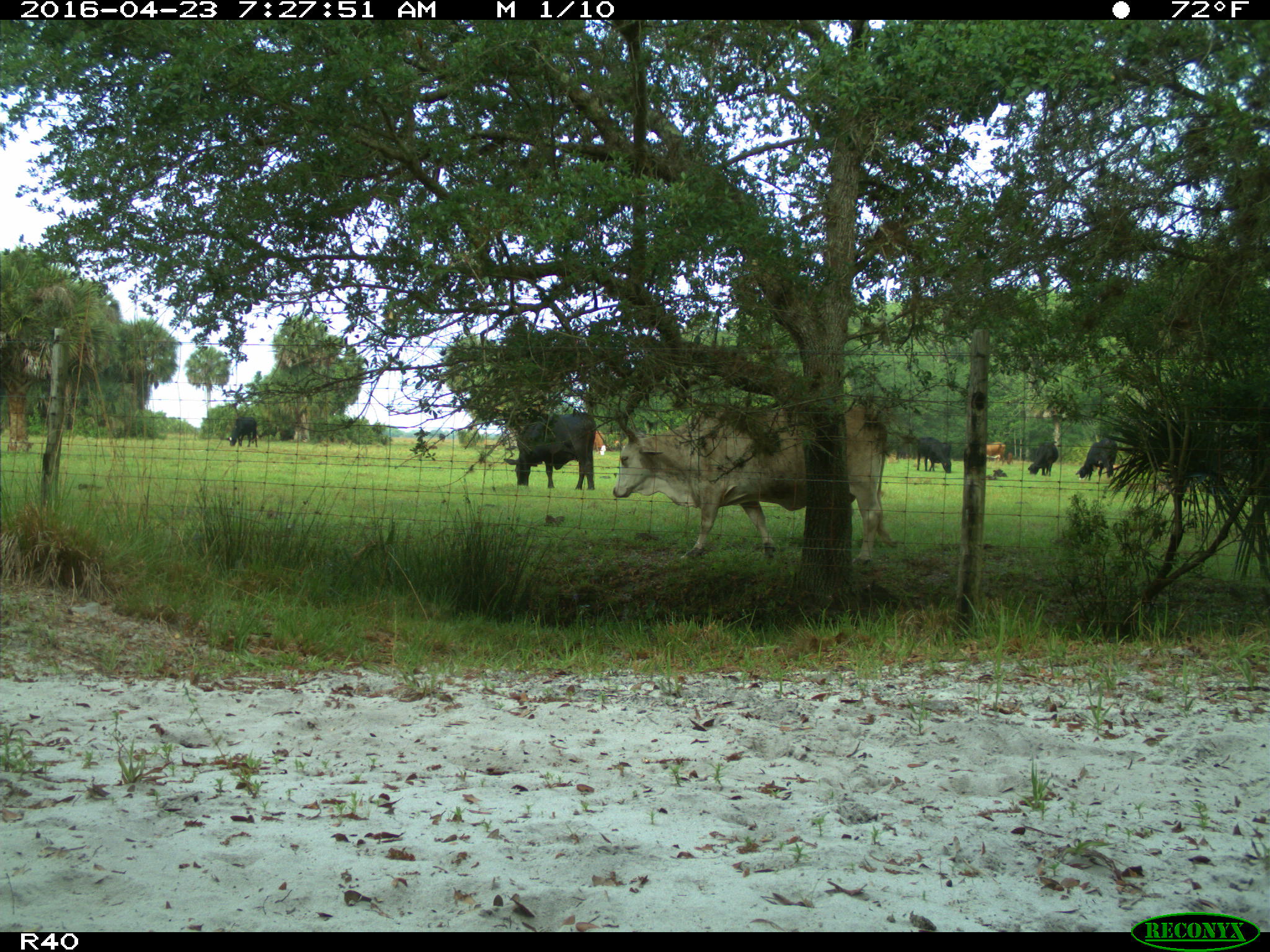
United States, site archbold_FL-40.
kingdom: Animalia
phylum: Chordata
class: Mammalia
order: Artiodactyla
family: Bovidae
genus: Bos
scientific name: Bos taurus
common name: domestic cow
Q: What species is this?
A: Bos taurus (domestic cow).